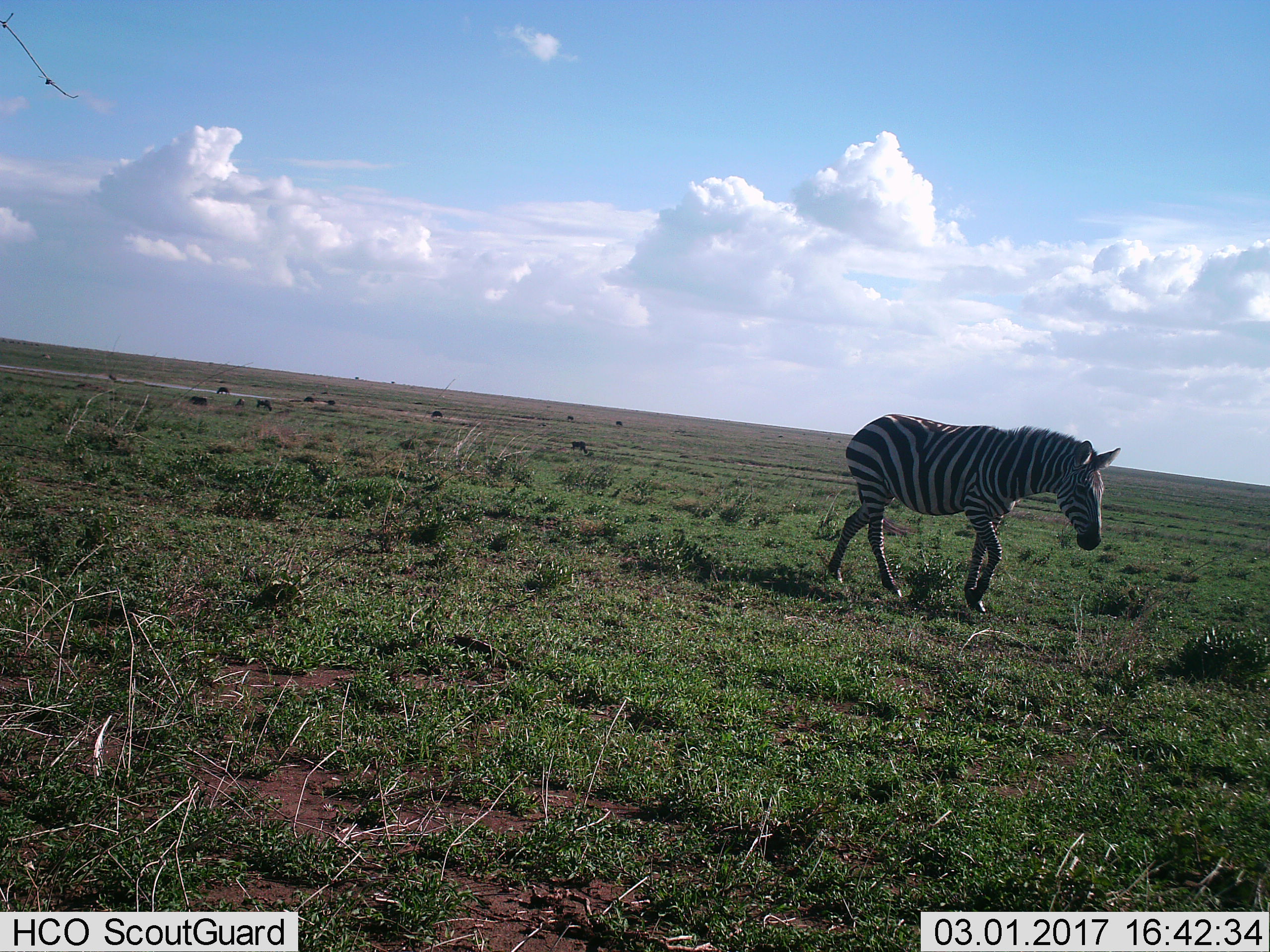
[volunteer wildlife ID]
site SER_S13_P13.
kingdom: Animalia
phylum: Chordata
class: Mammalia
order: Perissodactyla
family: Equidae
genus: Equus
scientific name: Equus quagga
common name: plains zebra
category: zebraplains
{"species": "zebraplains (plains zebra) (Equus quagga)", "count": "1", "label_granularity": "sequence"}